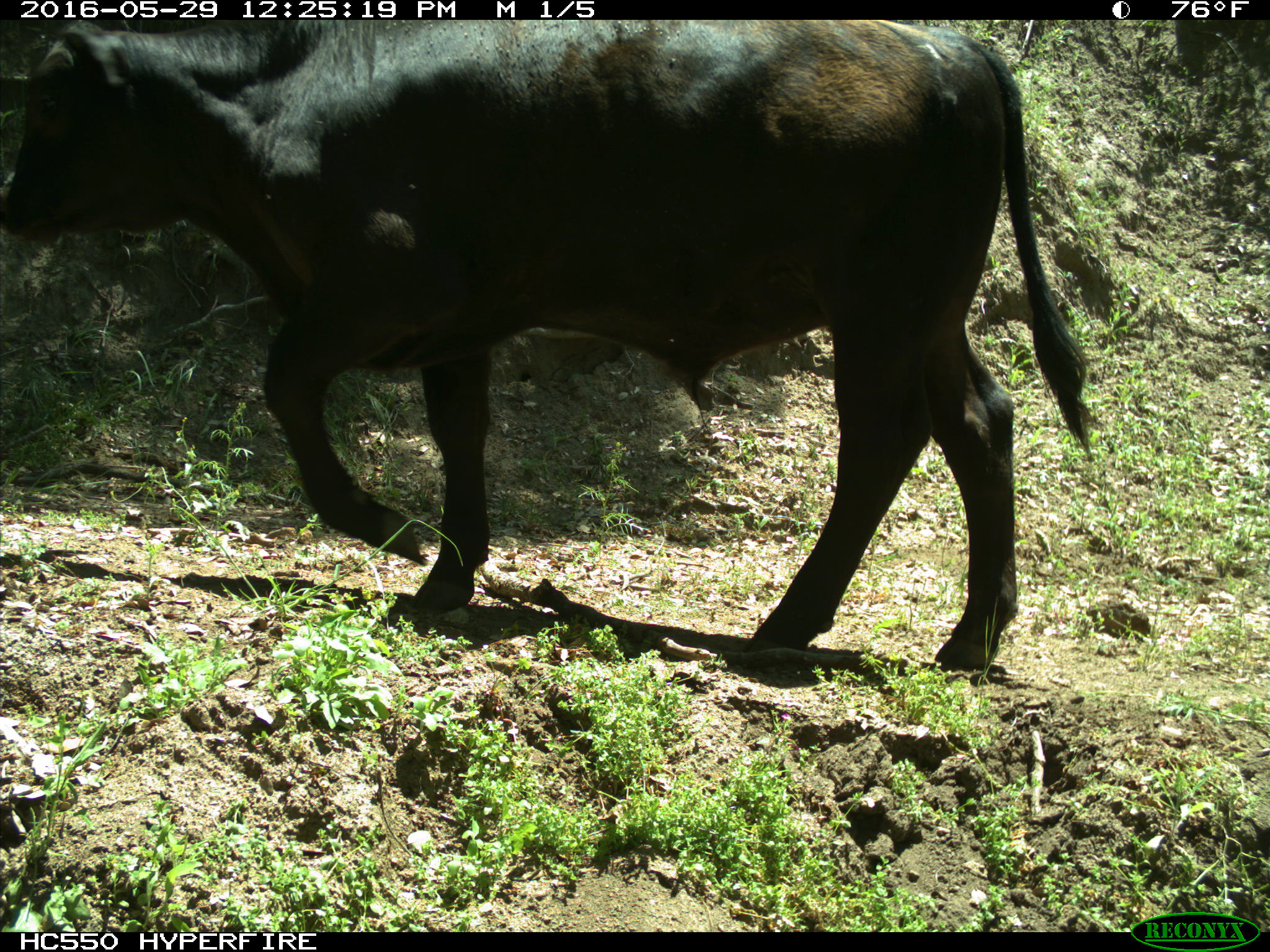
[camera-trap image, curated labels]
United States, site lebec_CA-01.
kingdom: Animalia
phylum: Chordata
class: Mammalia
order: Artiodactyla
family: Bovidae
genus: Bos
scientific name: Bos taurus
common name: domestic cow